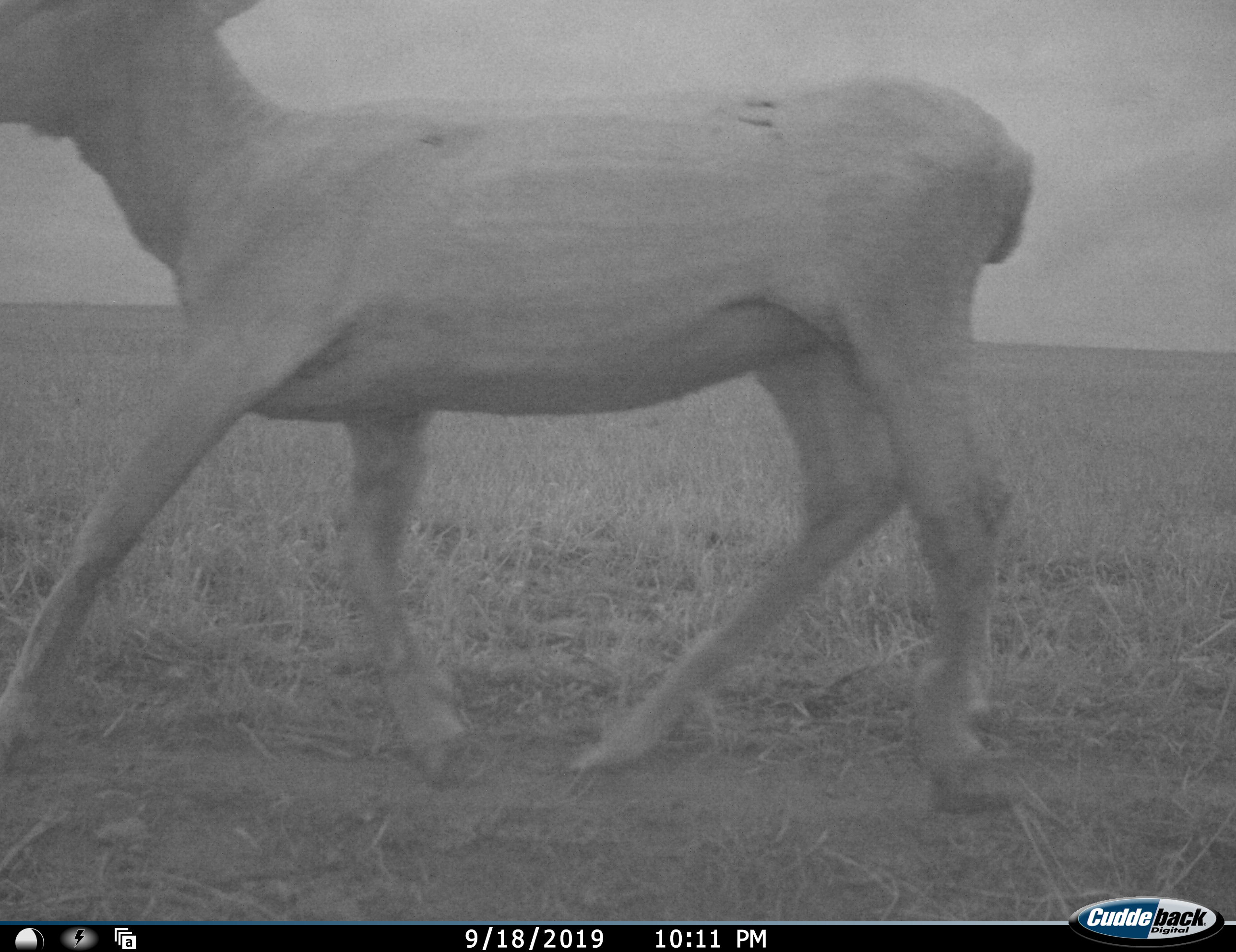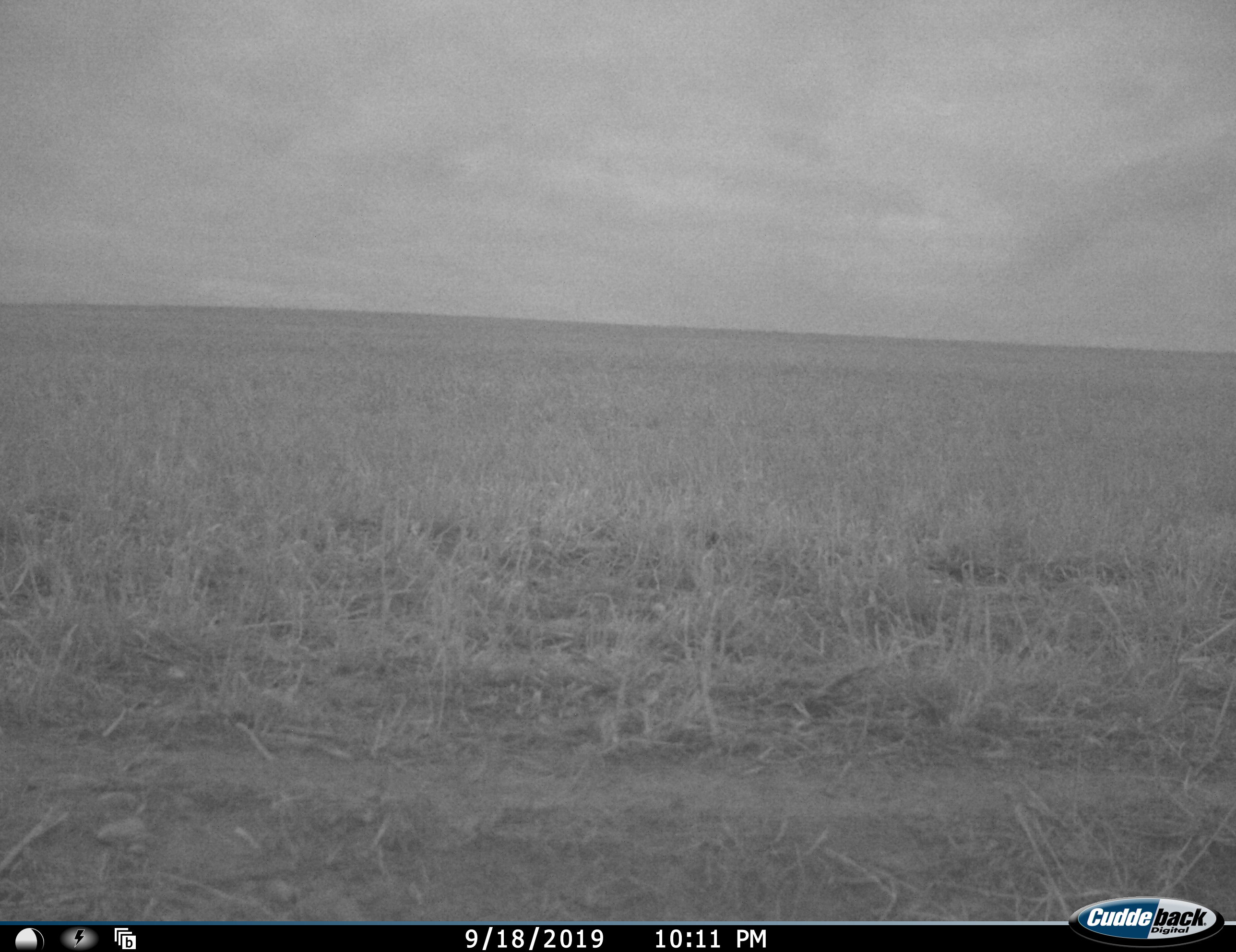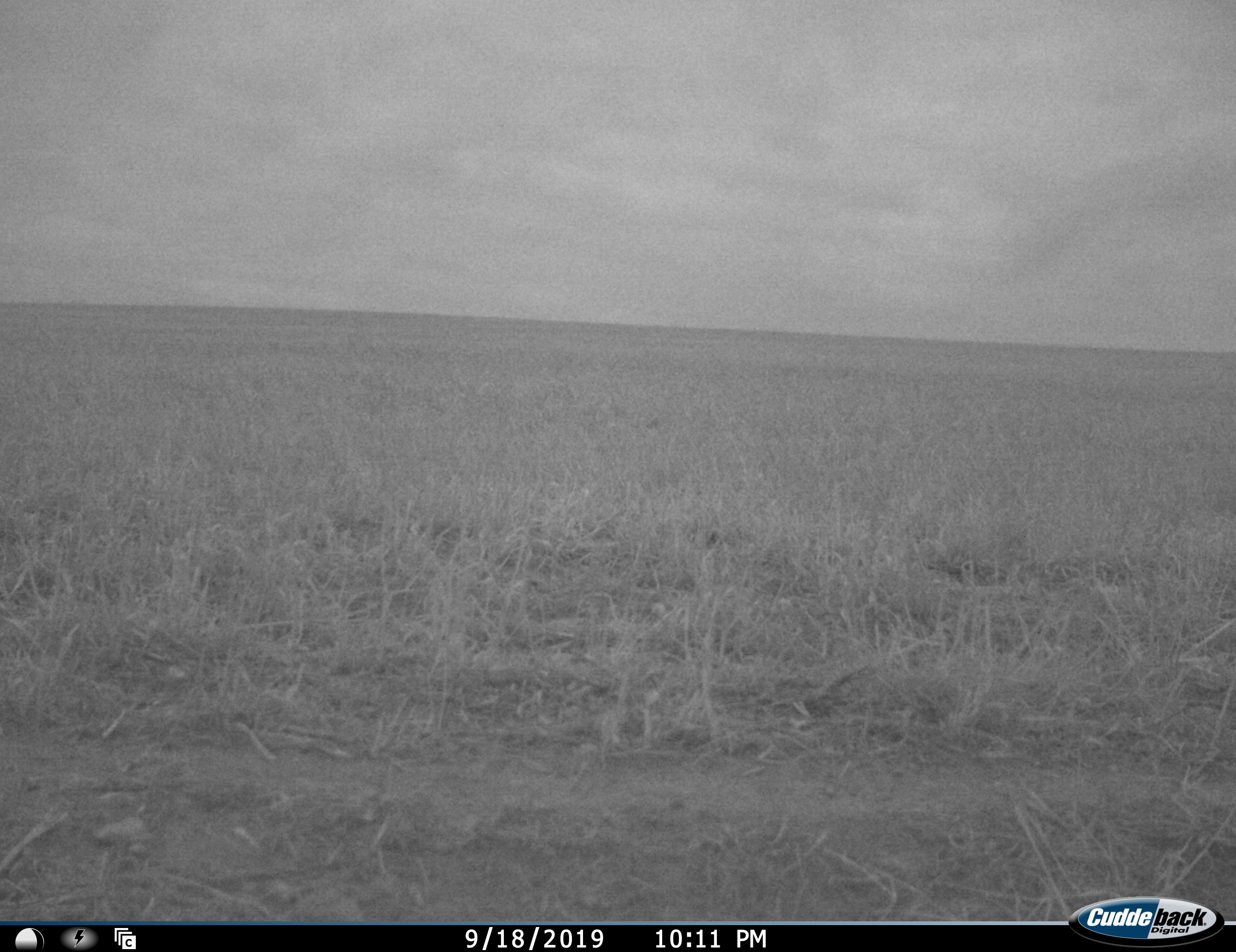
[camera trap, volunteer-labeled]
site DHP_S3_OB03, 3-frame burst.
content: unidentified animal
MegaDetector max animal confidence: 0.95